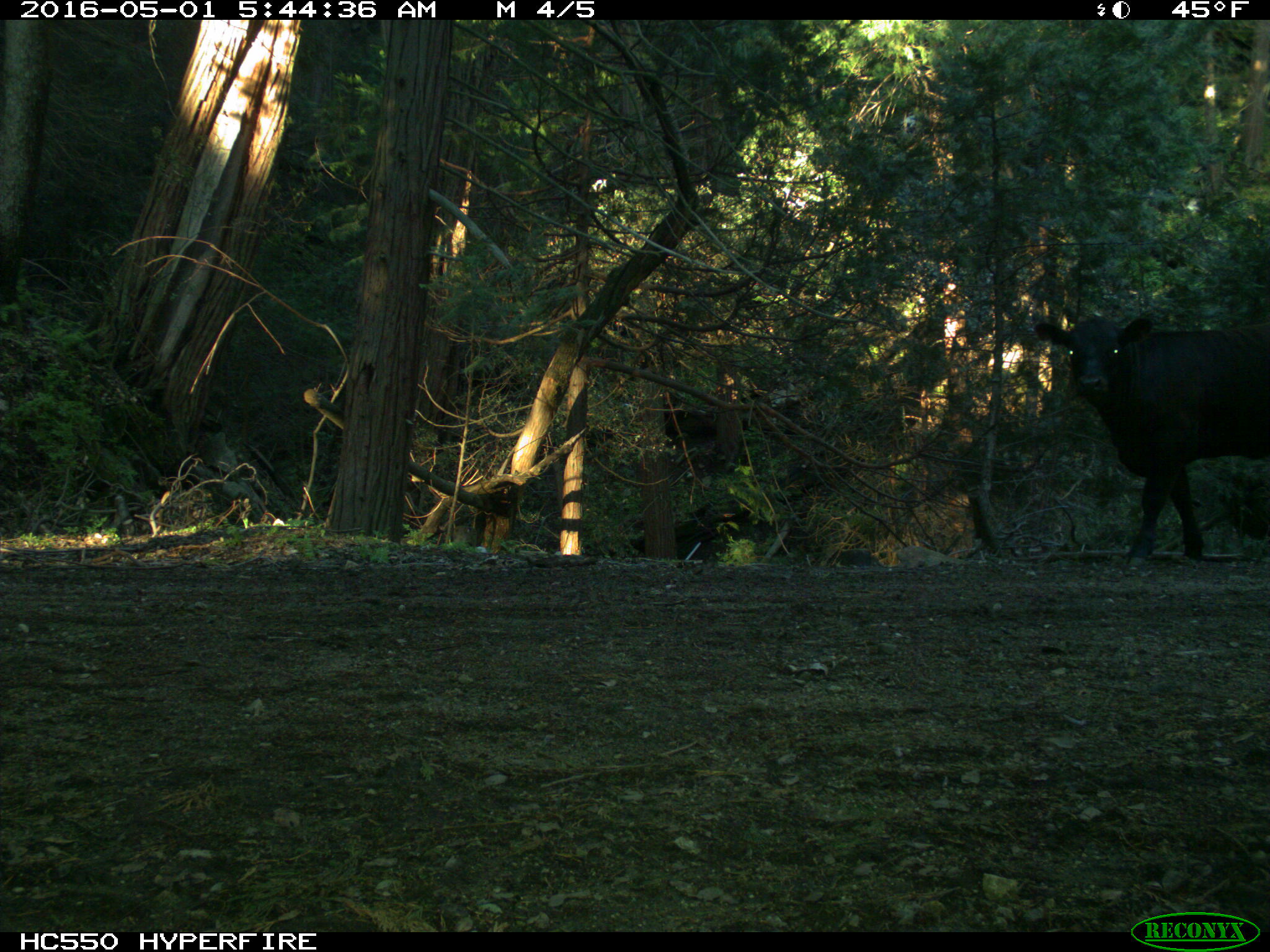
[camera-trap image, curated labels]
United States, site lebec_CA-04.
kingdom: Animalia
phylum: Chordata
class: Mammalia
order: Artiodactyla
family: Bovidae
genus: Bos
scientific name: Bos taurus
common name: domestic cow